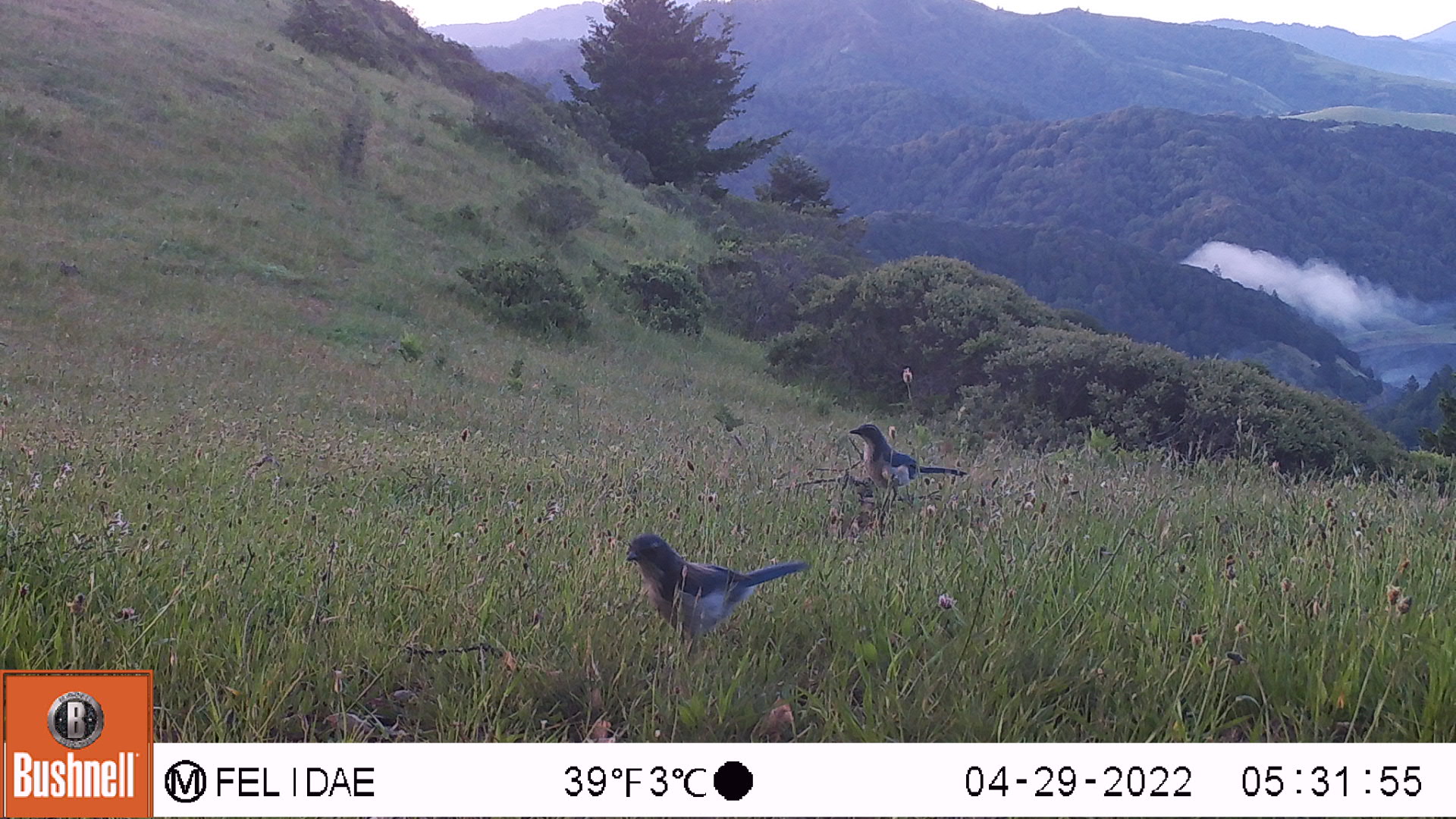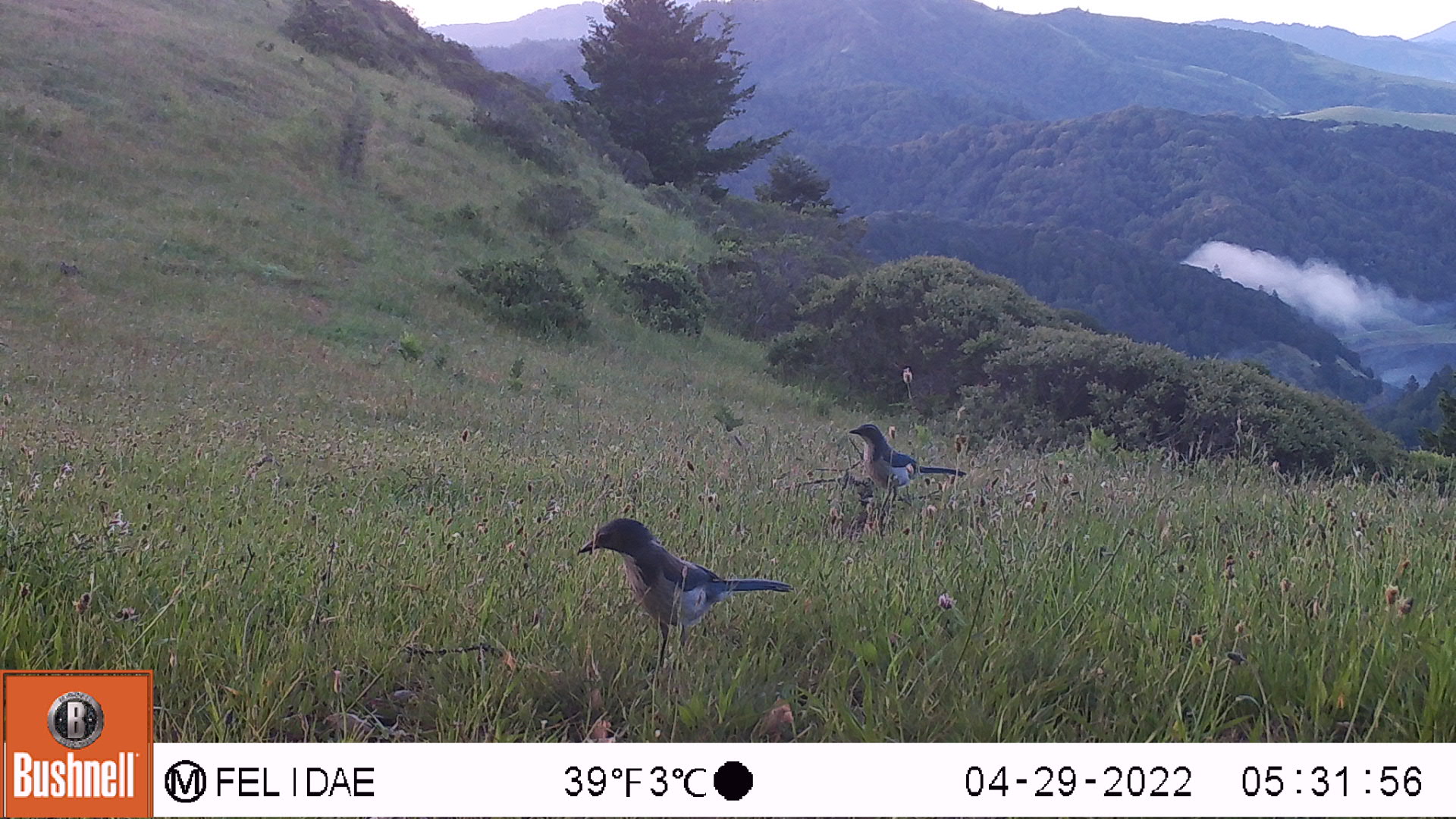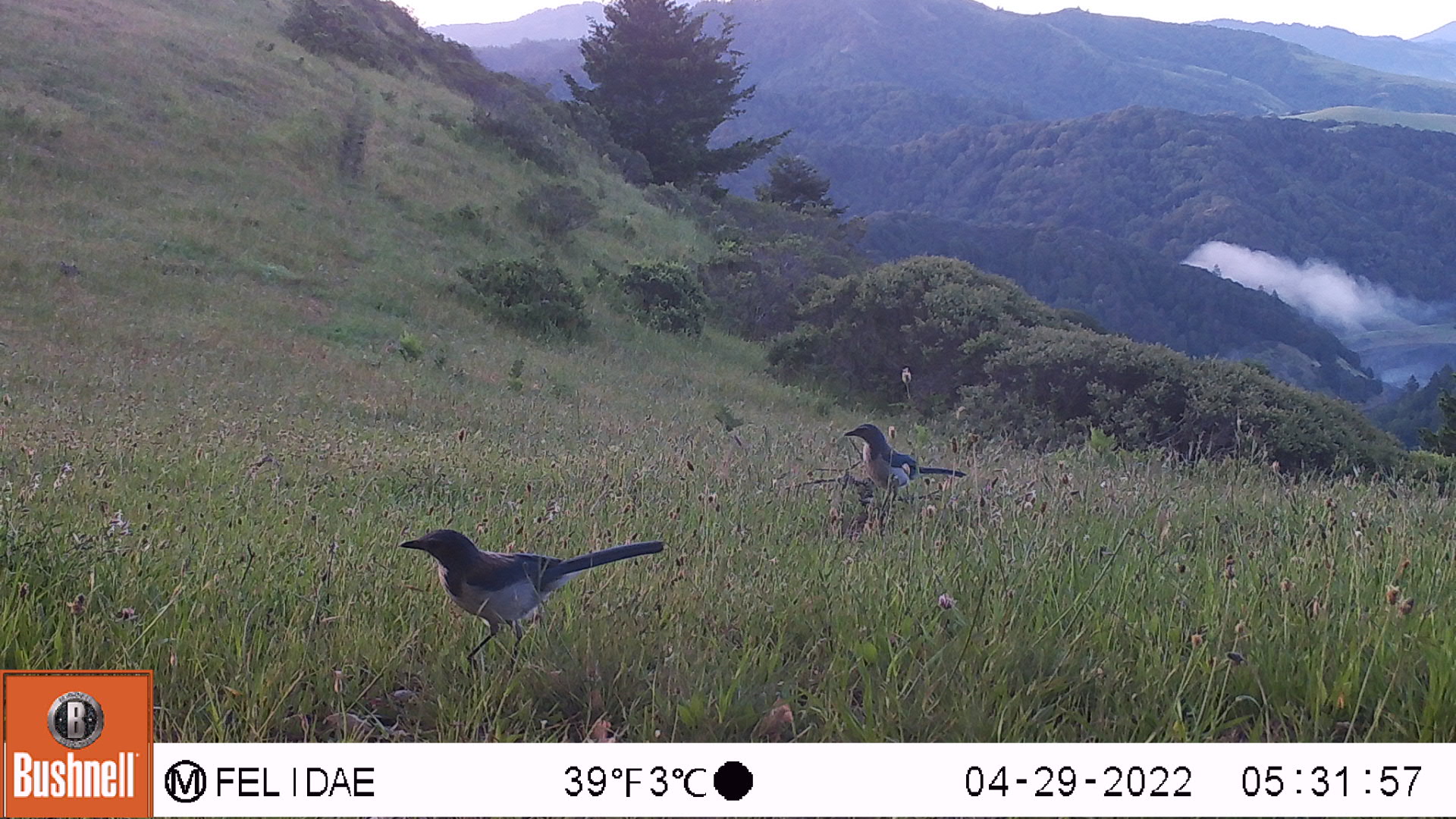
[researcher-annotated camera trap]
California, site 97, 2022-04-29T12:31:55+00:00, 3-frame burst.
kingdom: Animalia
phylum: Chordata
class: Aves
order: Passeriformes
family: Corvidae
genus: Aphelocoma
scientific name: Aphelocoma californica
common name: california scrub jay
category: western scrub-jay